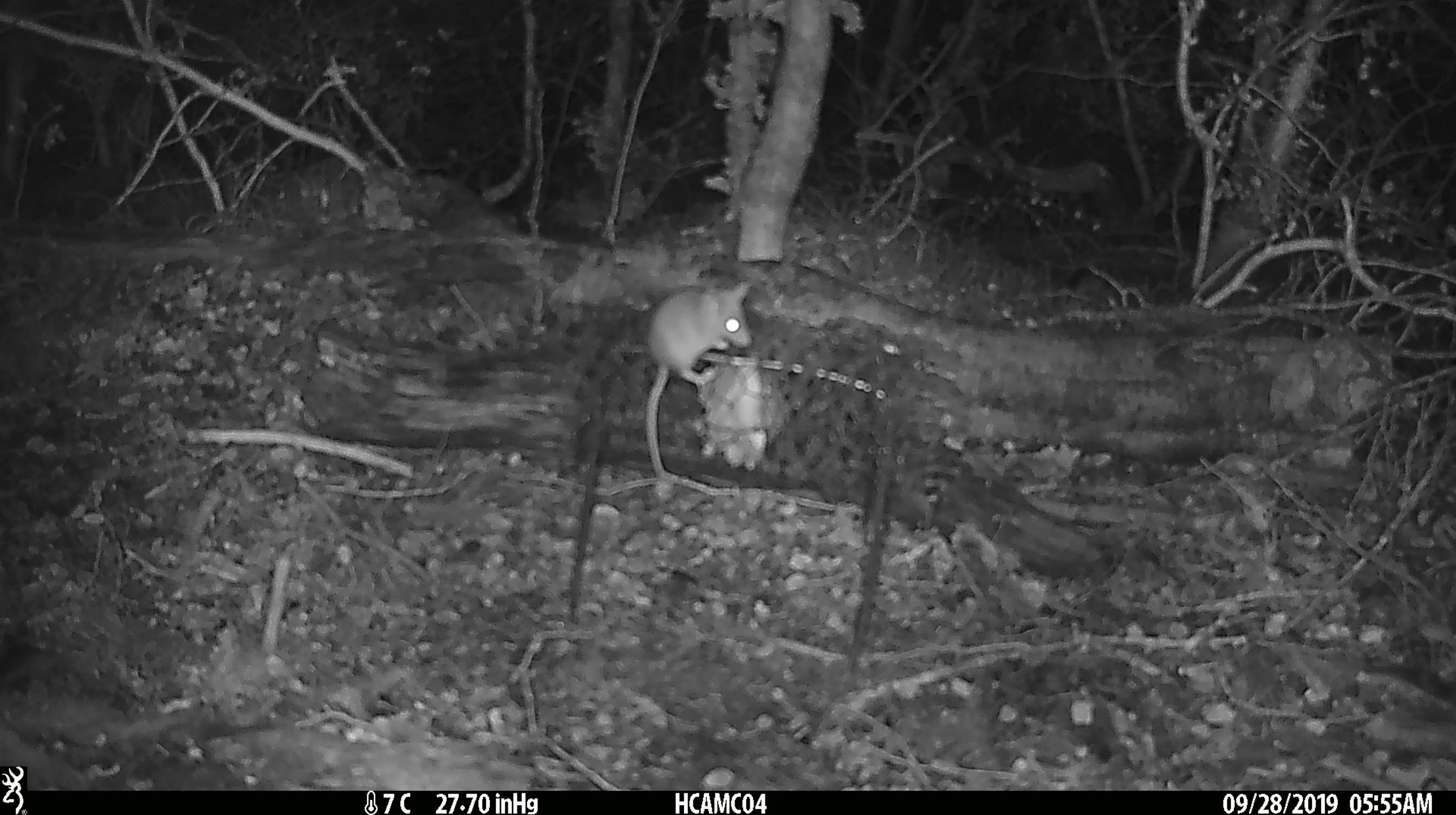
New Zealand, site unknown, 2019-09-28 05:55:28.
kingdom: Animalia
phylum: Chordata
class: Mammalia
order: Rodentia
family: Muridae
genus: Mus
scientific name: Mus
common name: mouse